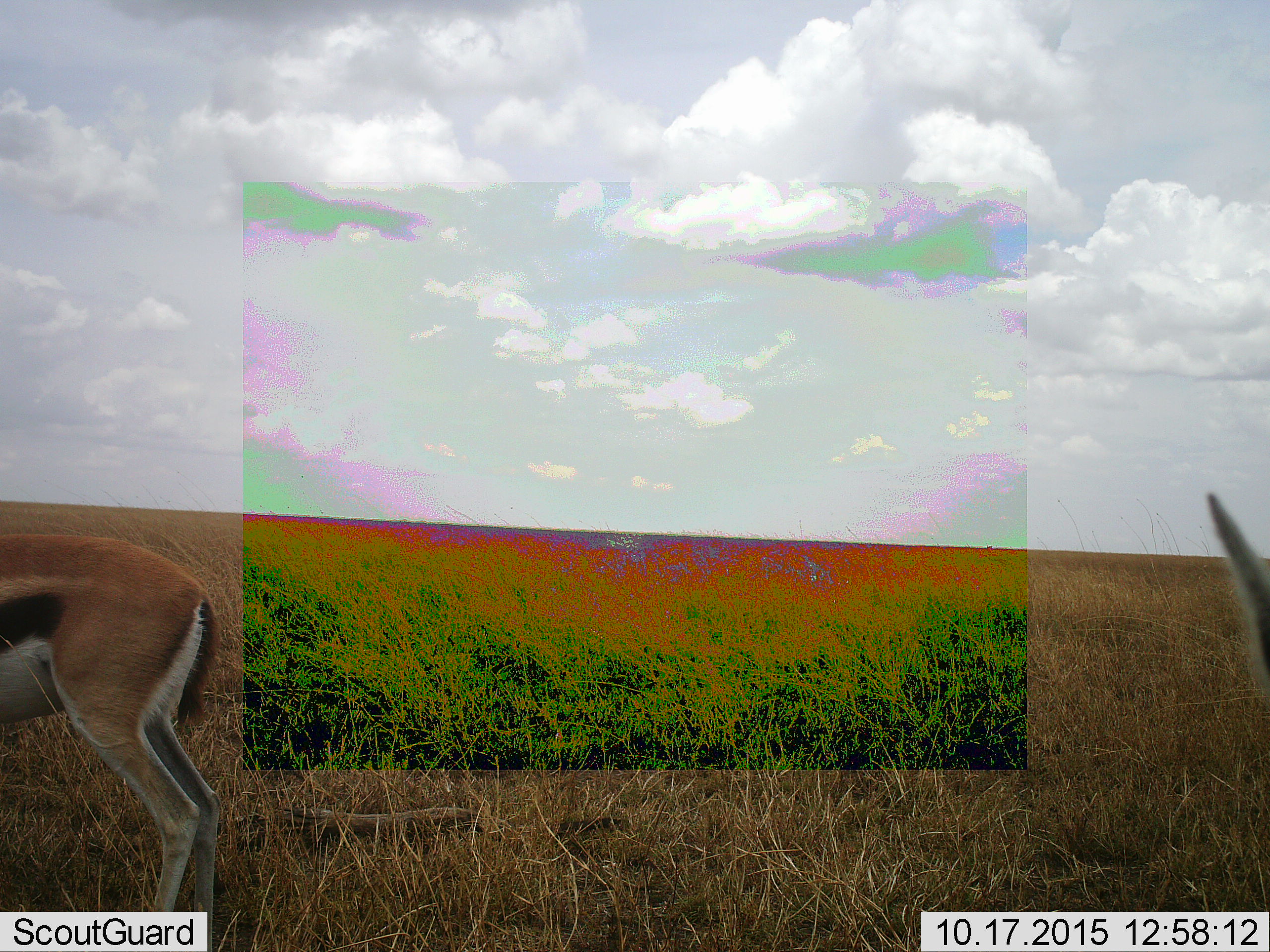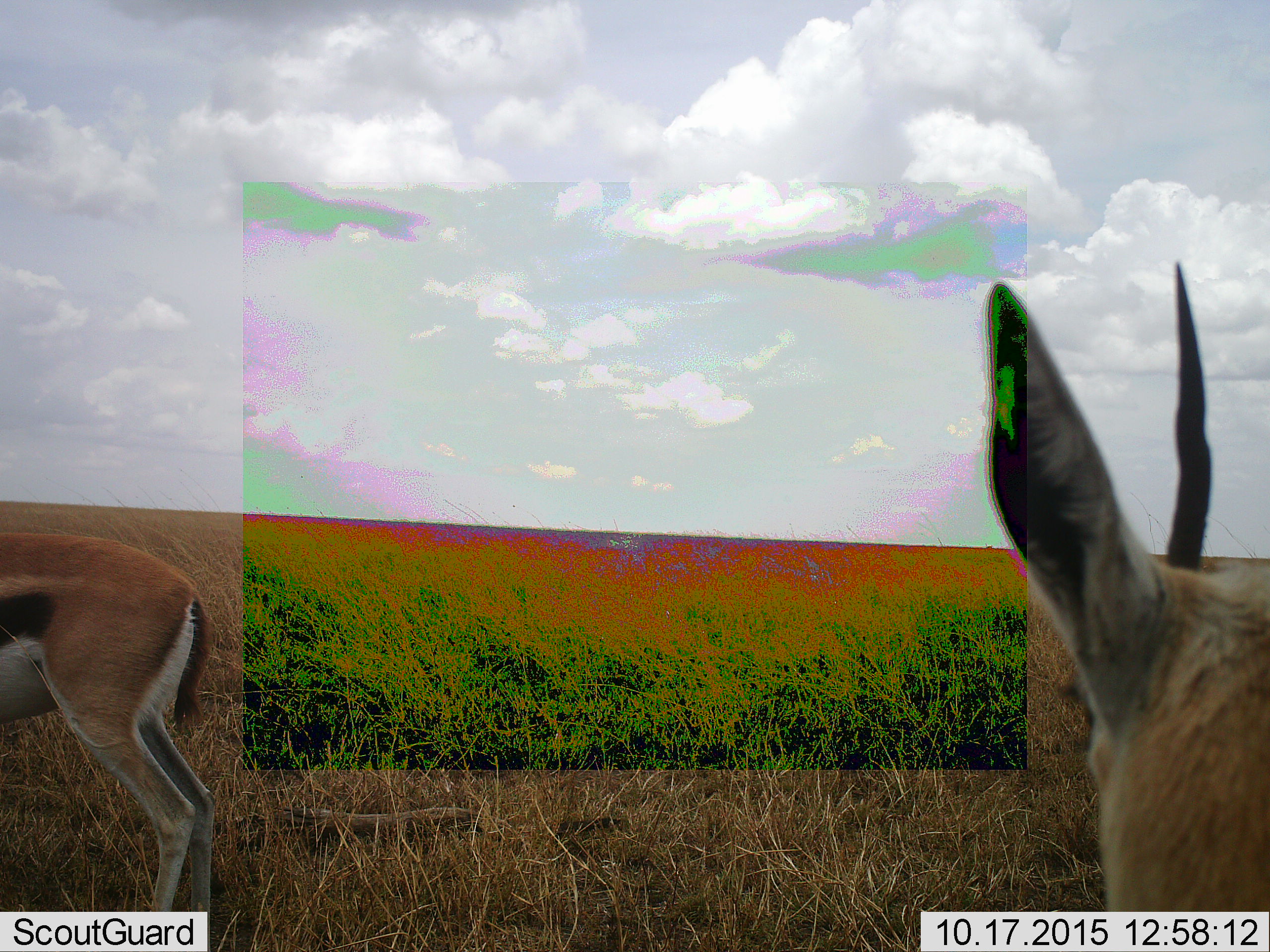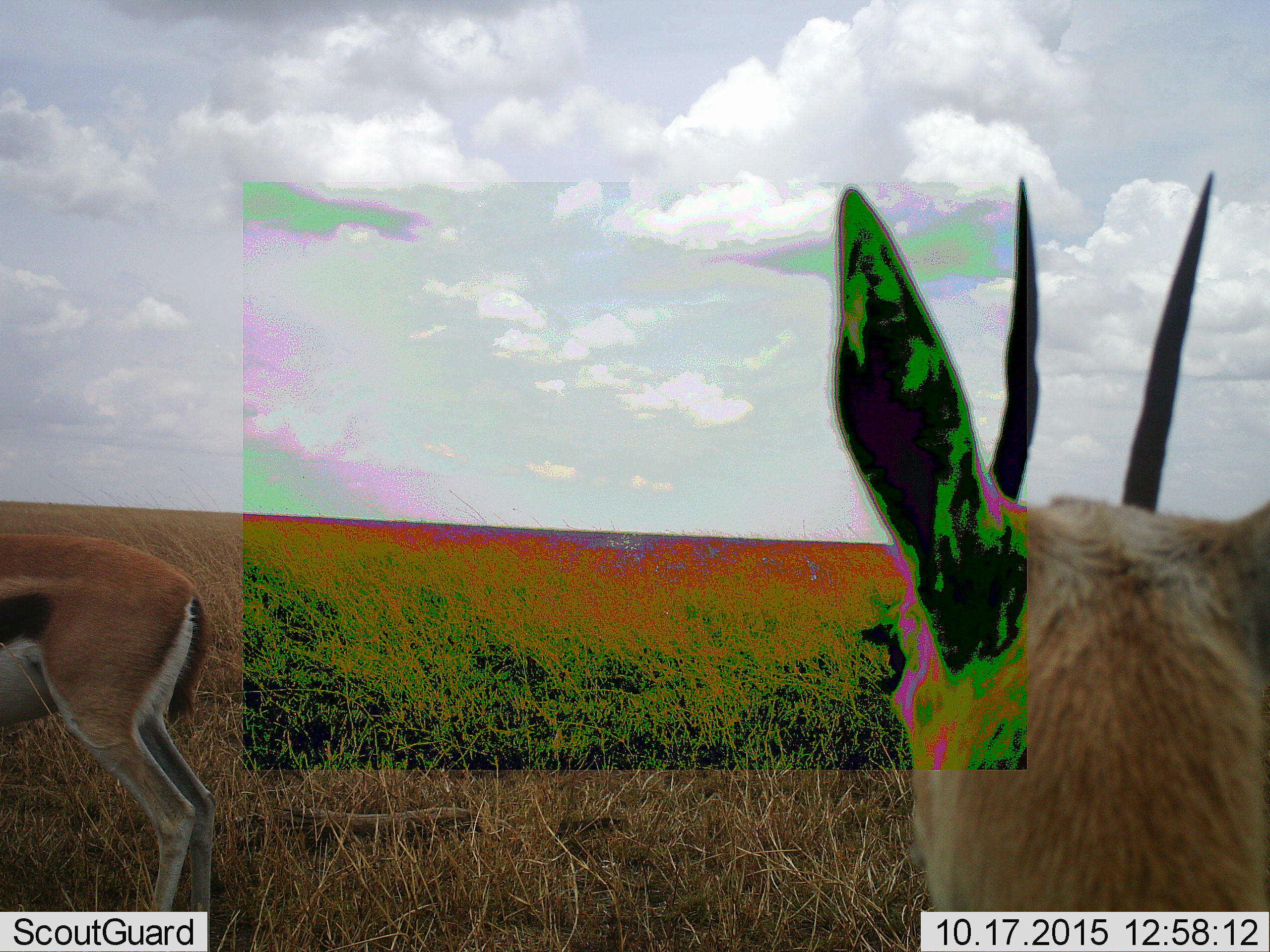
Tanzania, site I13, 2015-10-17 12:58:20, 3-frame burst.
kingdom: Animalia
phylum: Chordata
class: Mammalia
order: Artiodactyla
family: Bovidae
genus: Eudorcas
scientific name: Eudorcas thomsonii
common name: thomson's gazelle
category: gazellethomsons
Gazellethomsons (thomson's gazelle) (Eudorcas thomsonii), count 2. Behavior (volunteer vote fractions): standing 100%, resting 0%, moving 22%, interacting 0%. Young present (vote fraction): 0%. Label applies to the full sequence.